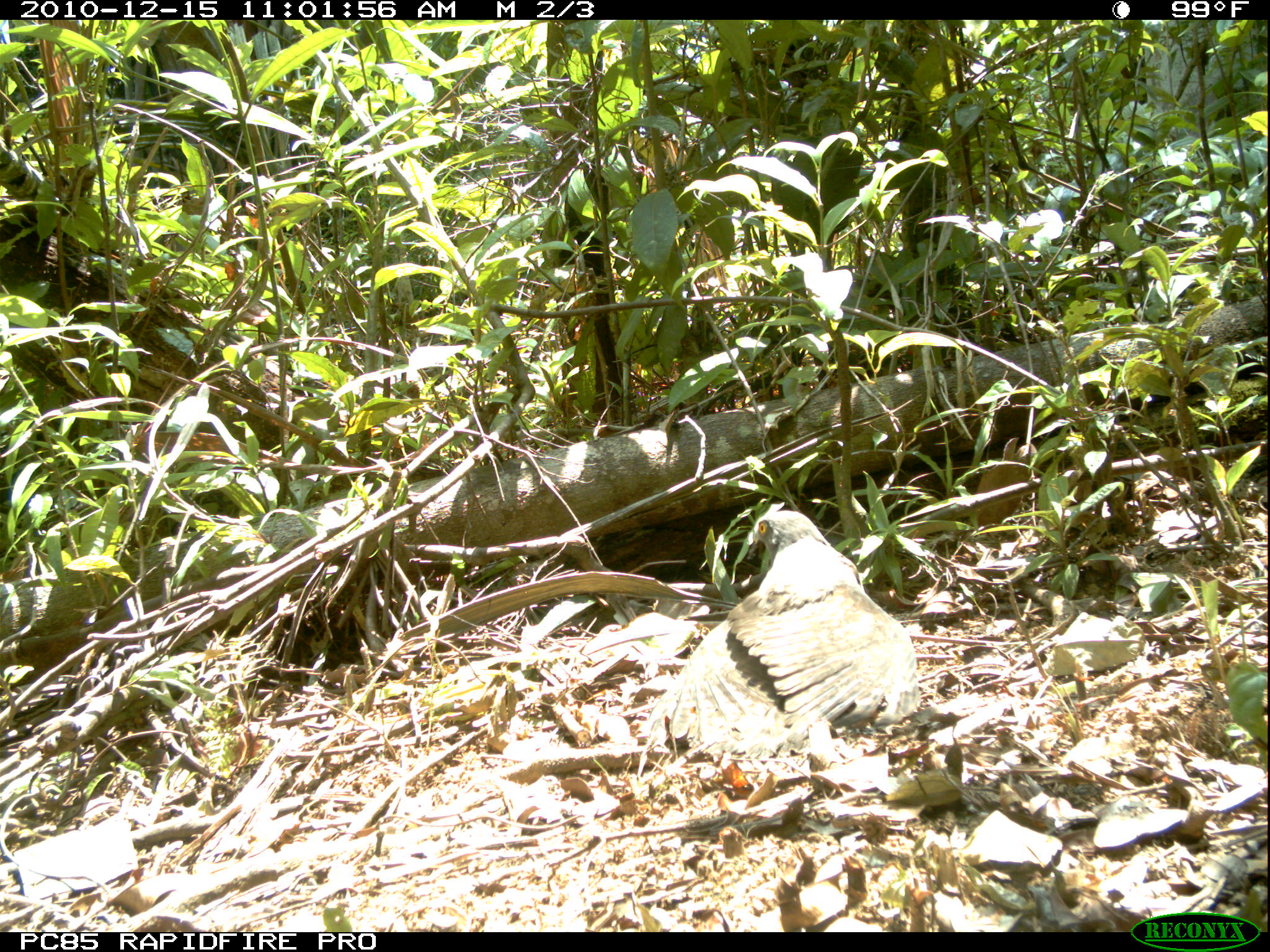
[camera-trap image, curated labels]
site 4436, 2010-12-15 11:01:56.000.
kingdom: Animalia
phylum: Chordata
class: Aves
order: Accipitriformes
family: Accipitridae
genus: Accipiter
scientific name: Accipiter madagascariensis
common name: madagascar sparrowhawk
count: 1